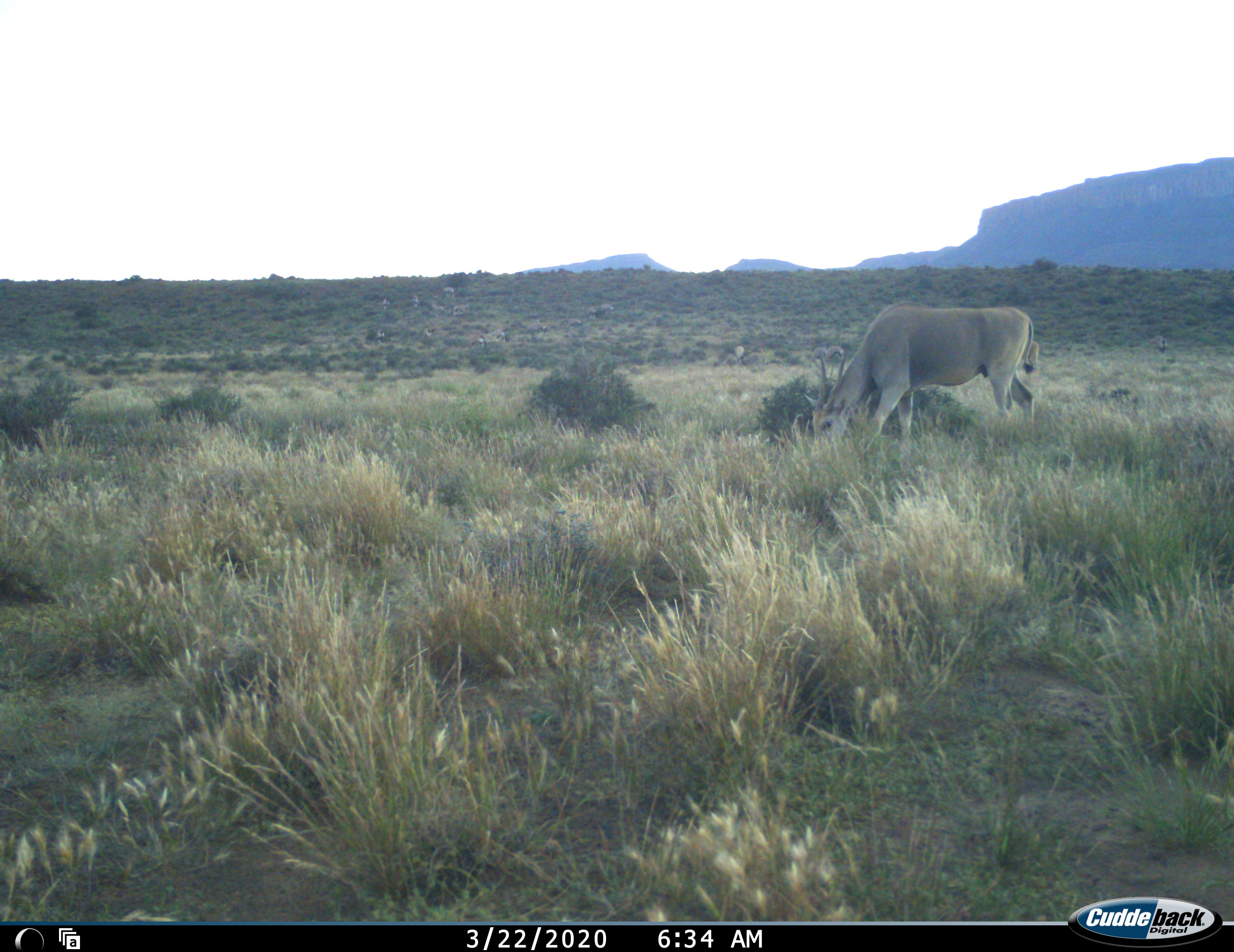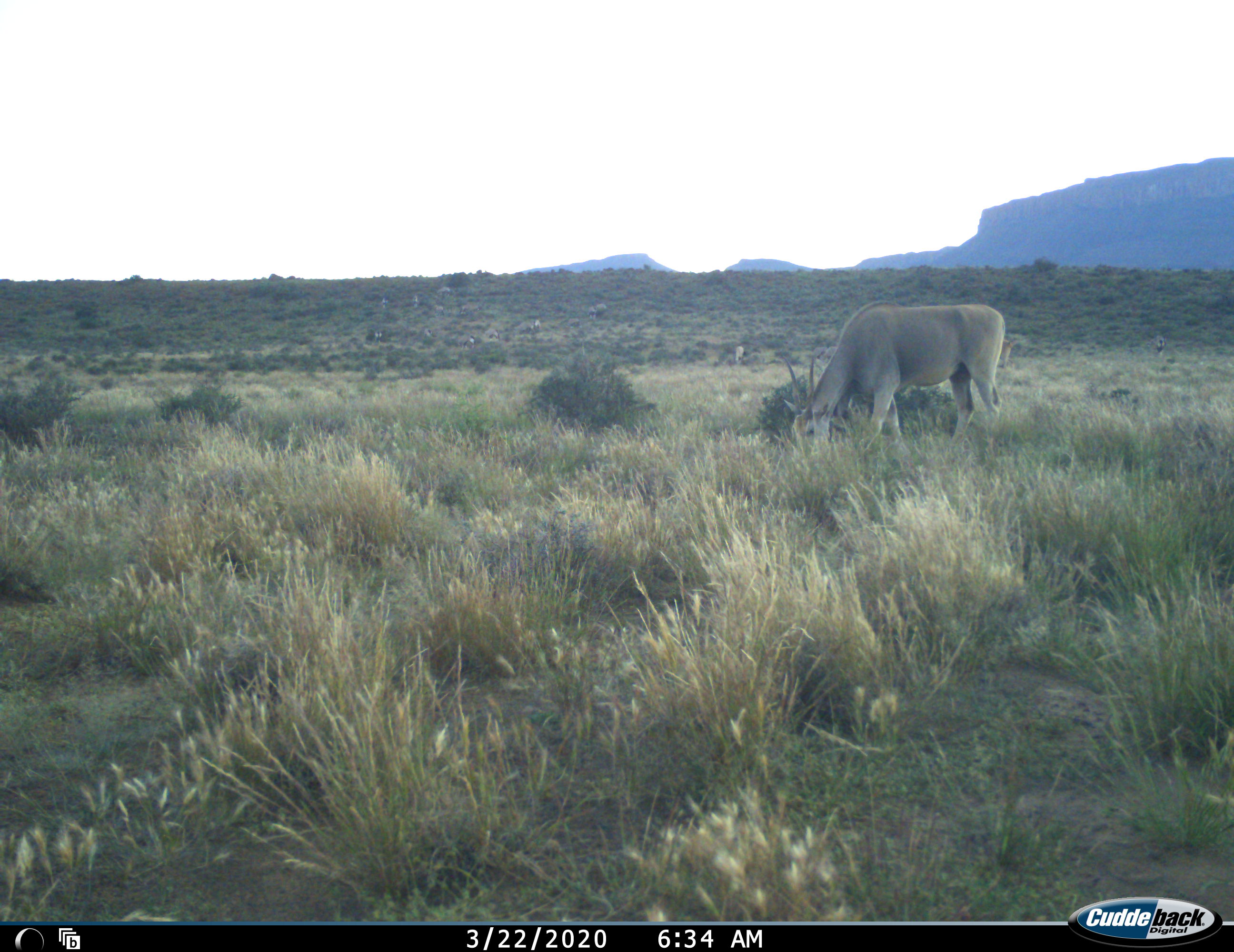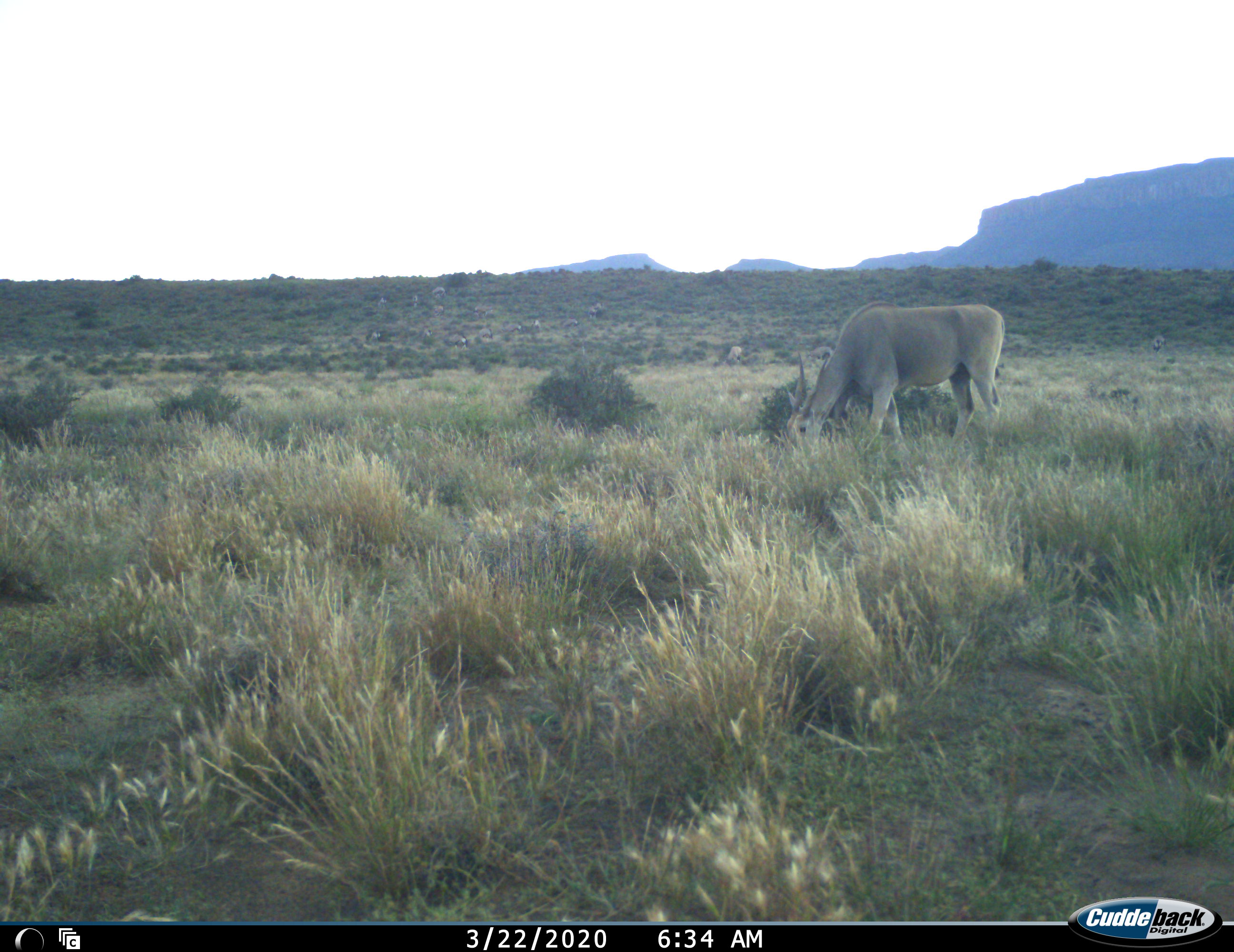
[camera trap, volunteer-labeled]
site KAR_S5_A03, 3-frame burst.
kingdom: Animalia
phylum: Chordata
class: Mammalia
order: Artiodactyla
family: Bovidae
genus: Tragelaphus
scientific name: Tragelaphus oryx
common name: eland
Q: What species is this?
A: Eland (Tragelaphus oryx).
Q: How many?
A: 1.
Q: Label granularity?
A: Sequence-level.